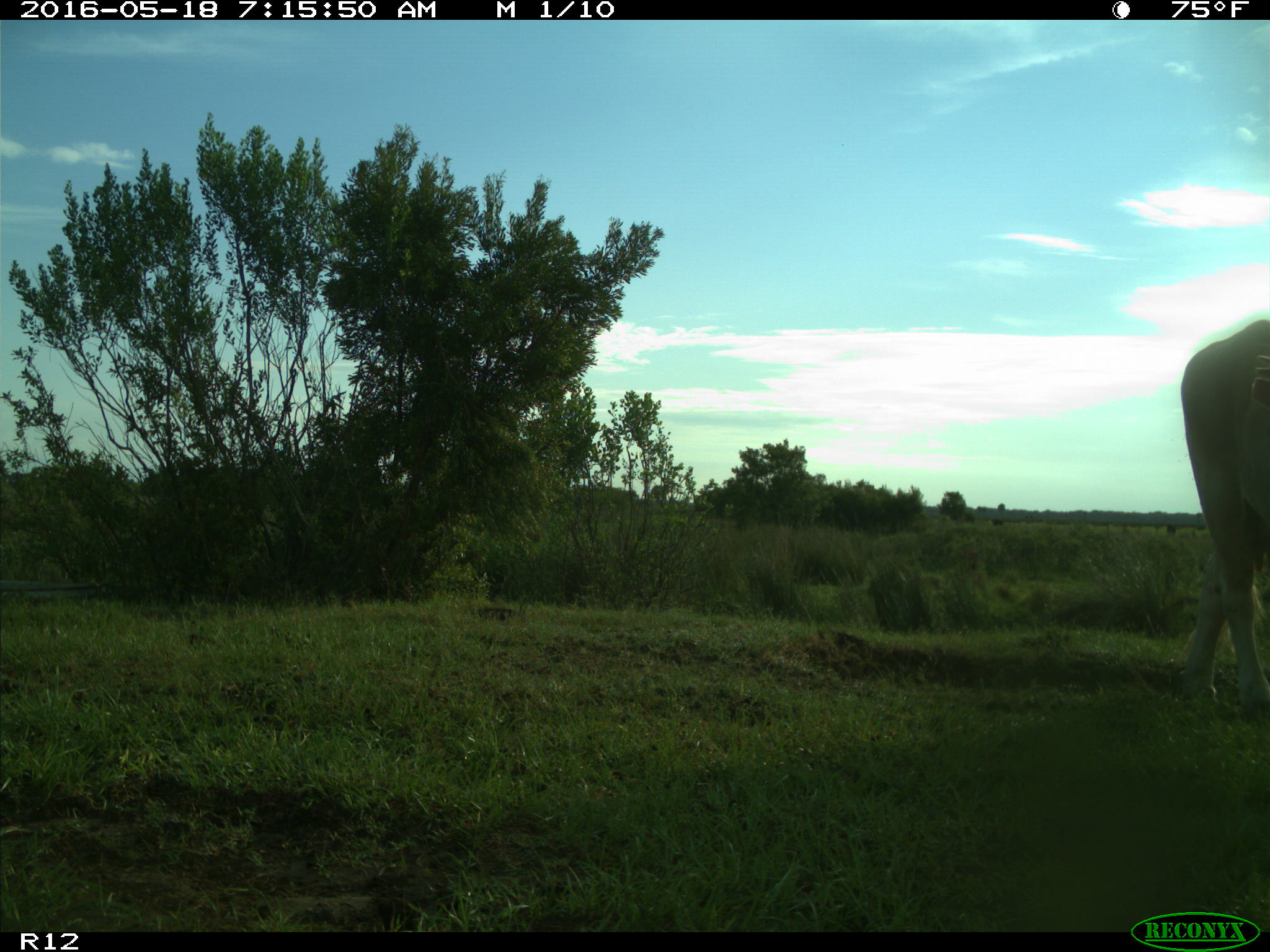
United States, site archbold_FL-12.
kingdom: Animalia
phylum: Chordata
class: Mammalia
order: Artiodactyla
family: Bovidae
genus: Bos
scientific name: Bos taurus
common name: domestic cow